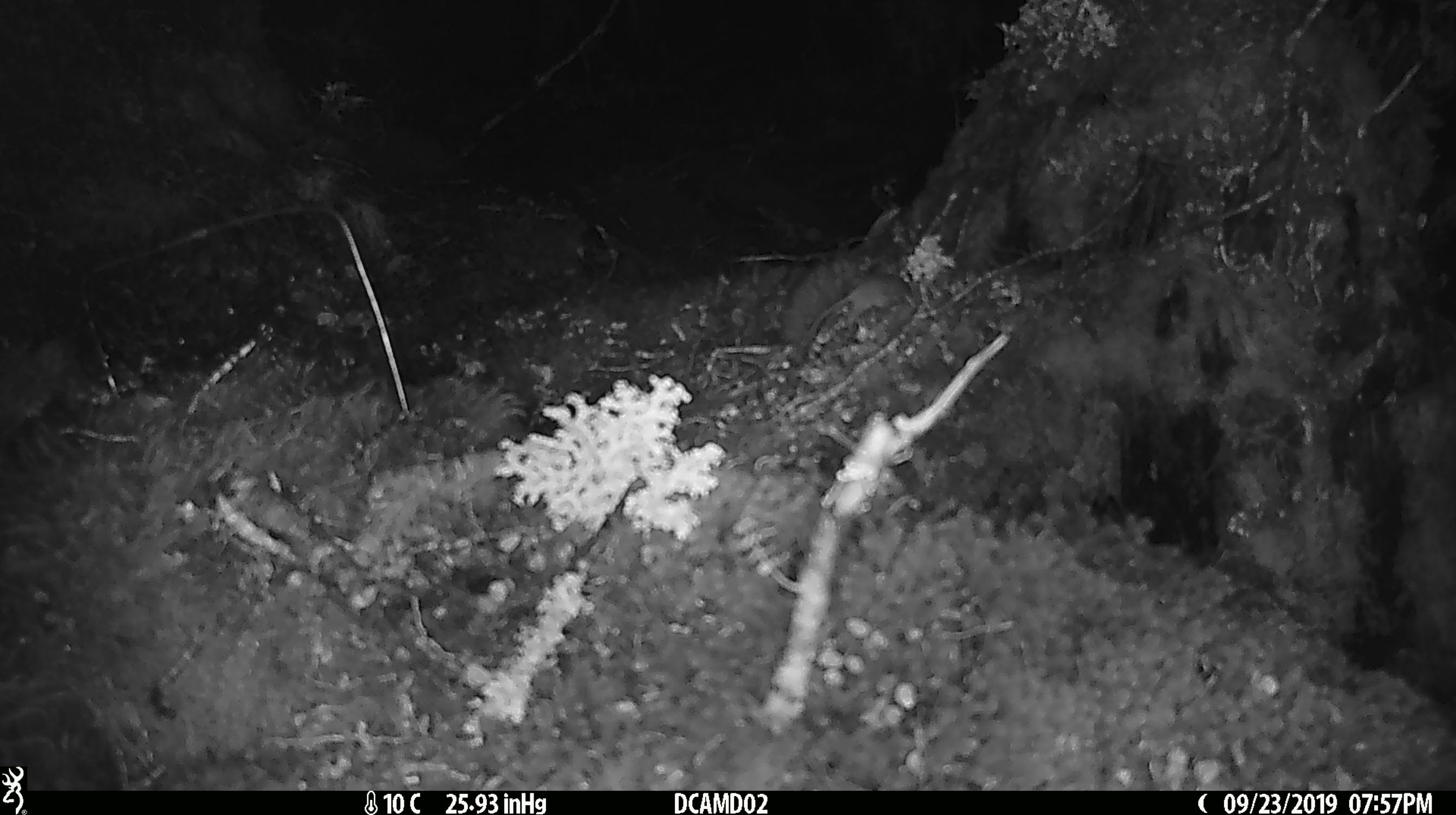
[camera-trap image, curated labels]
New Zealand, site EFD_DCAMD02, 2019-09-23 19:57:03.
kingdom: Animalia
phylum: Chordata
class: Mammalia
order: Rodentia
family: Muridae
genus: Mus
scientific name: Mus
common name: mouse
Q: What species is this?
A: Mouse (Mus).